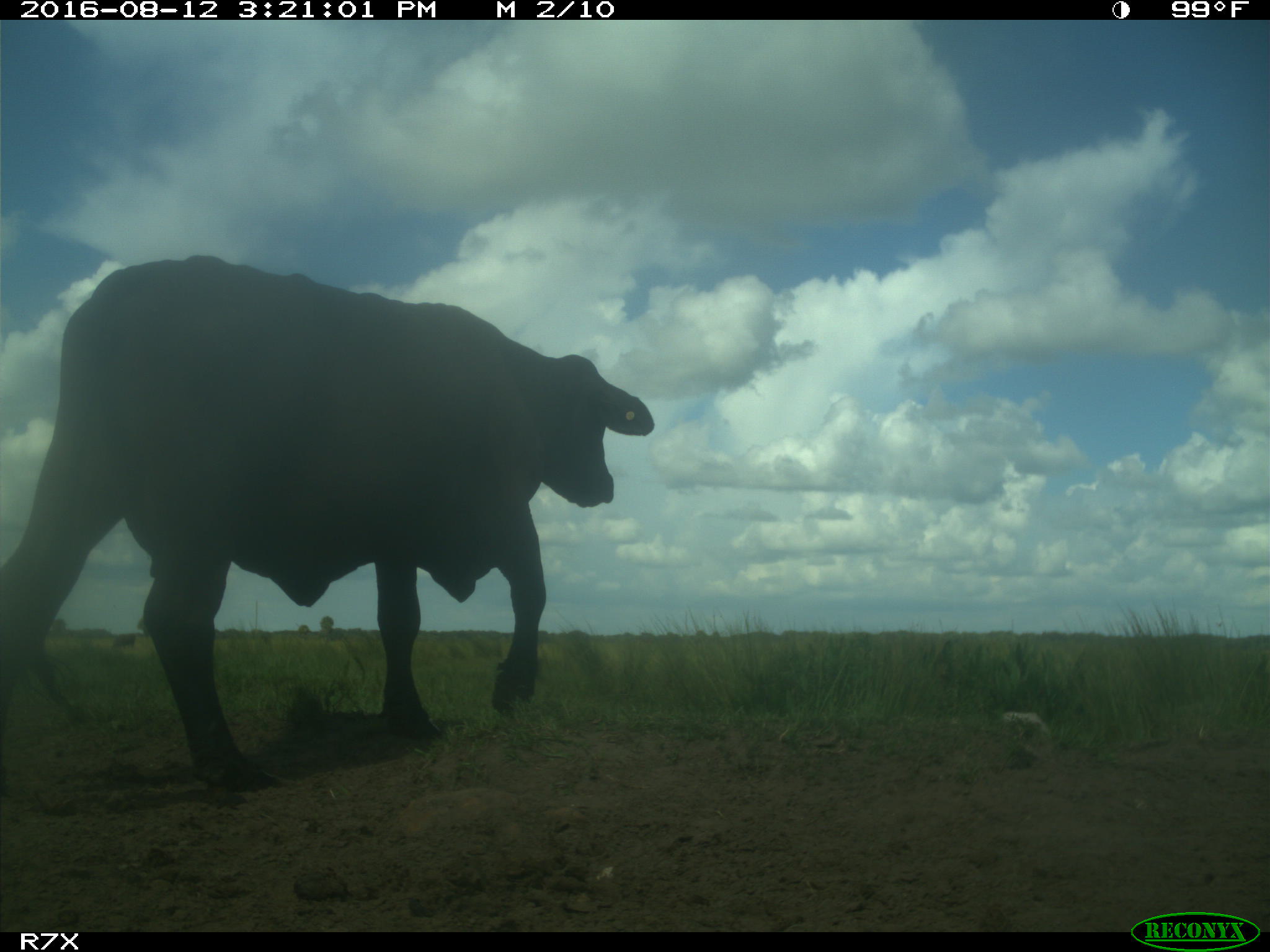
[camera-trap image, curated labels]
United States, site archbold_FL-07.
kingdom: Animalia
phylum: Chordata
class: Mammalia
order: Artiodactyla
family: Bovidae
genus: Bos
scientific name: Bos taurus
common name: domestic cow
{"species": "Bos taurus (domestic cow)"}